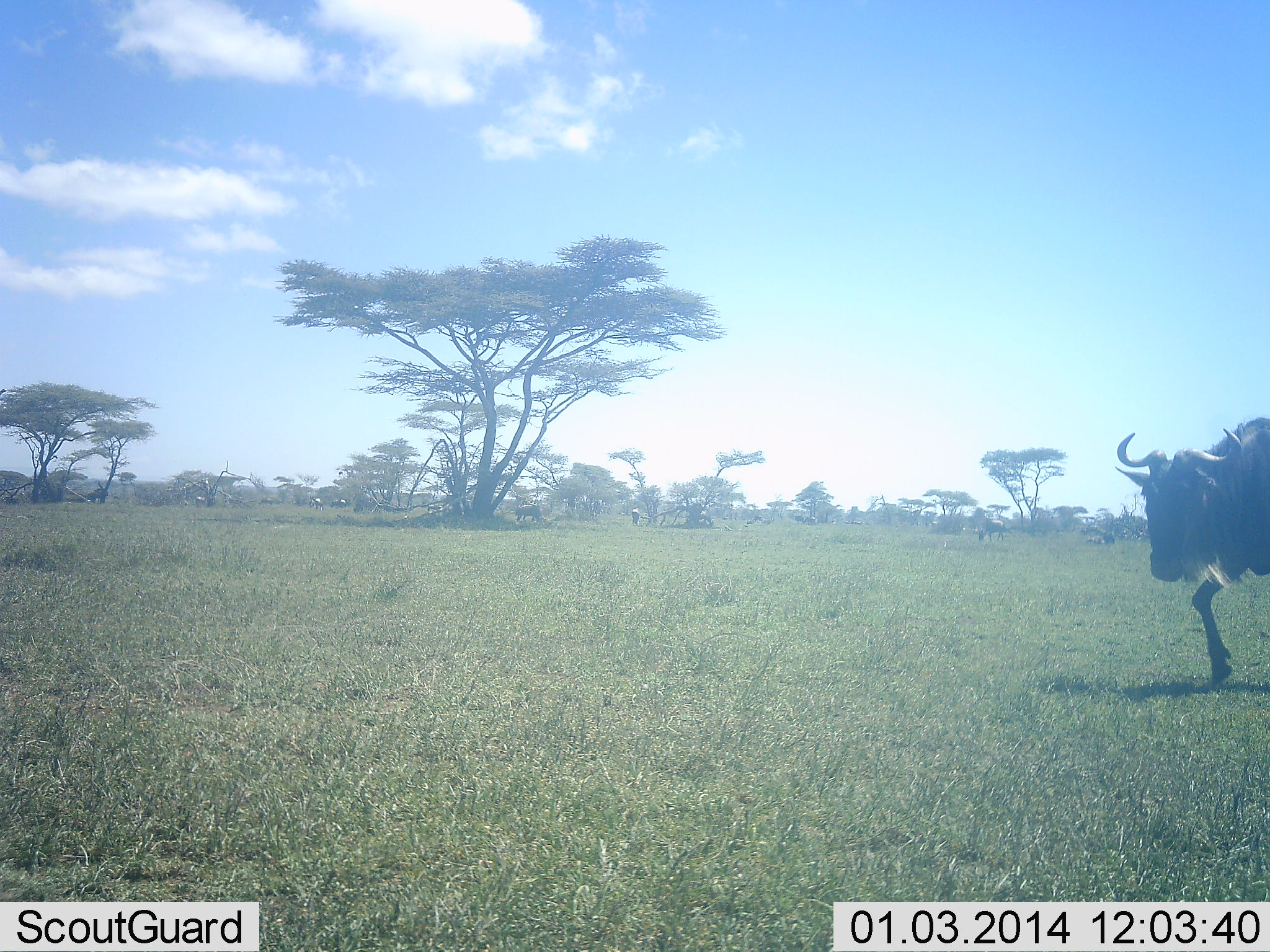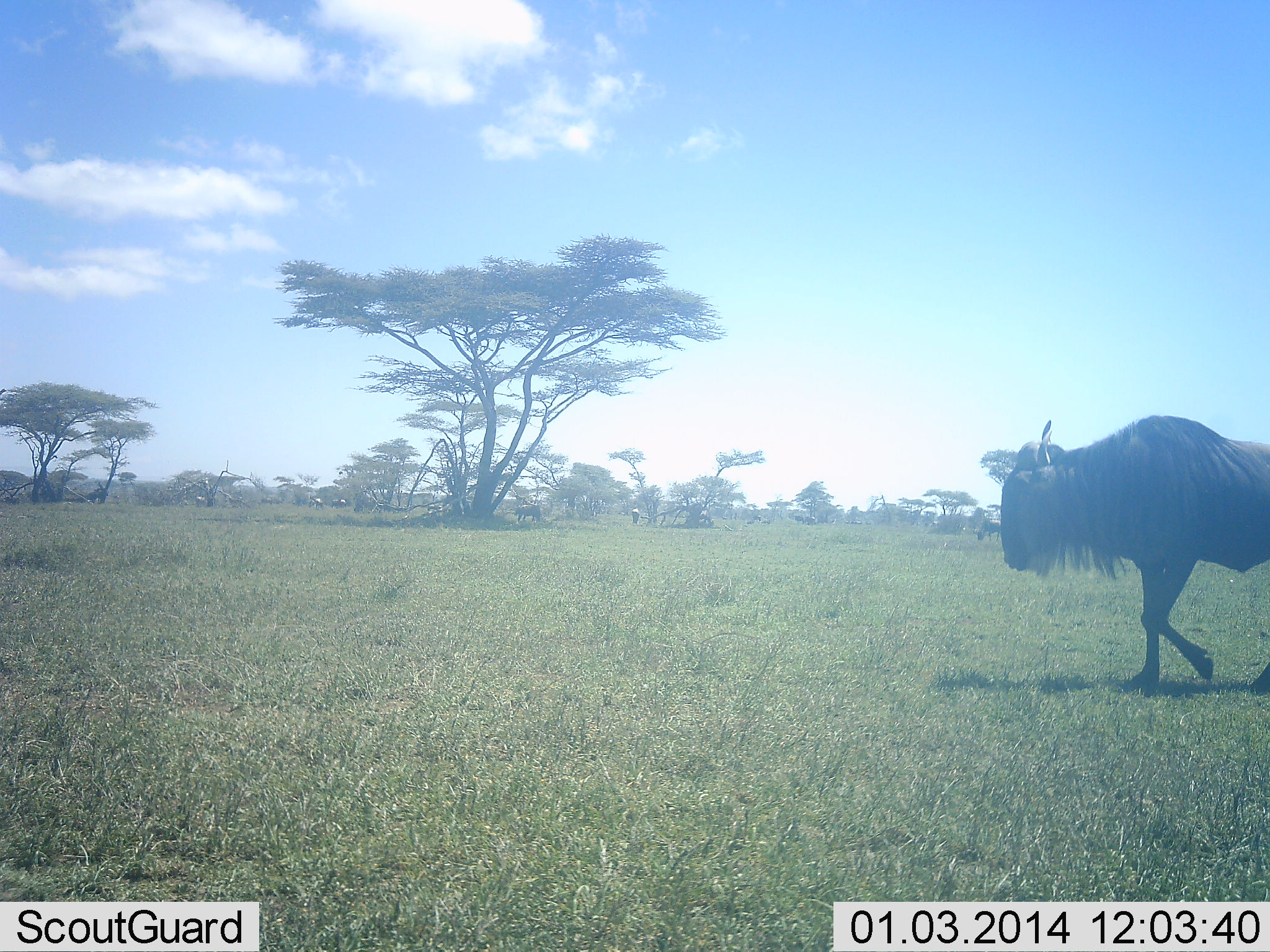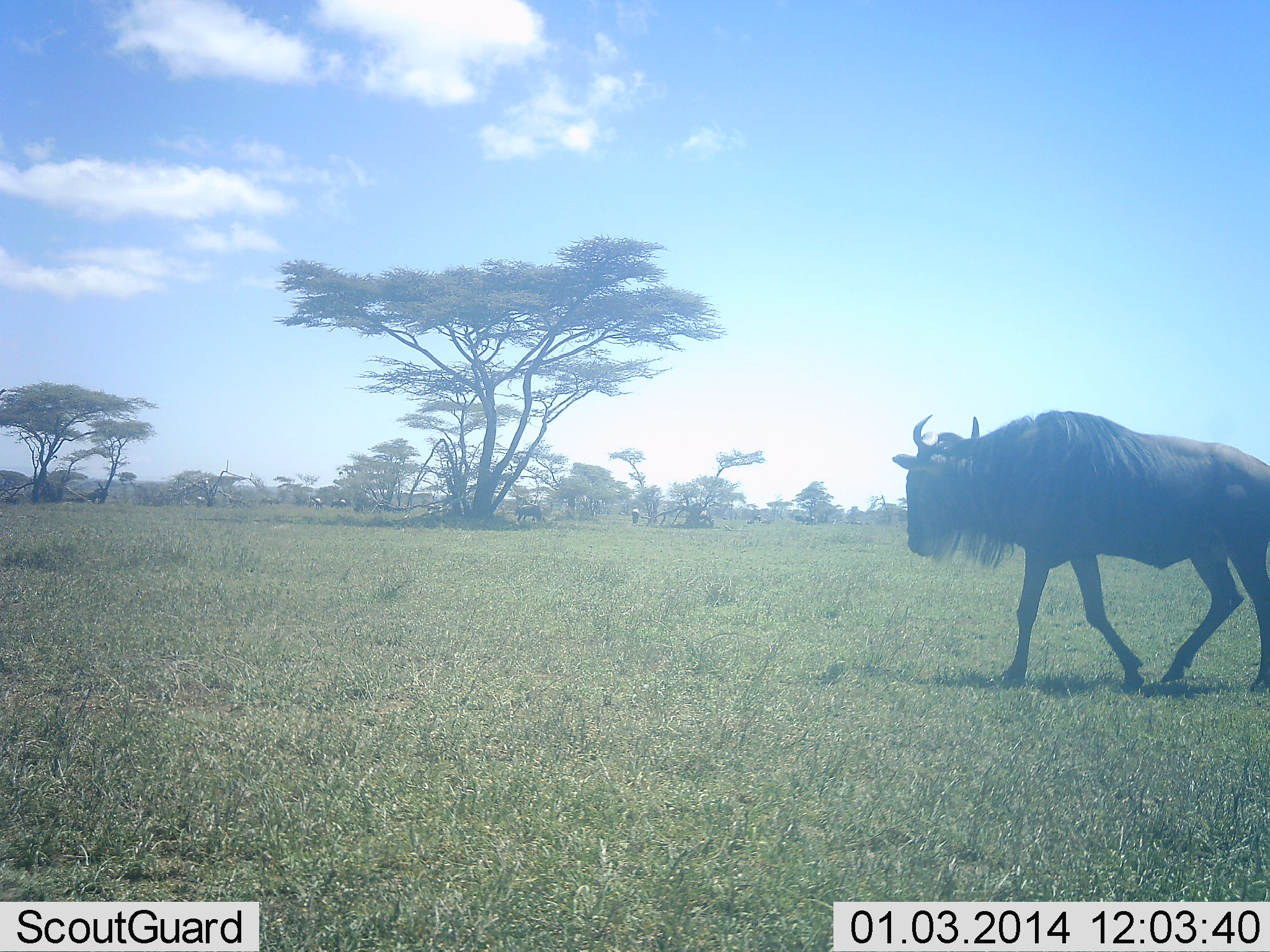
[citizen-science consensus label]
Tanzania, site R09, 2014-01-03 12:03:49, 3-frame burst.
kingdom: Animalia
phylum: Chordata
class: Mammalia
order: Artiodactyla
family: Bovidae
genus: Connochaetes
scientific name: Connochaetes taurinus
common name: blue wildebeest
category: wildebeest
Wildebeest (blue wildebeest) (Connochaetes taurinus), count 1. Behavior (volunteer vote fractions): standing 9%, resting 0%, moving 100%, interacting 0%. Young present (vote fraction): 0%. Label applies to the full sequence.